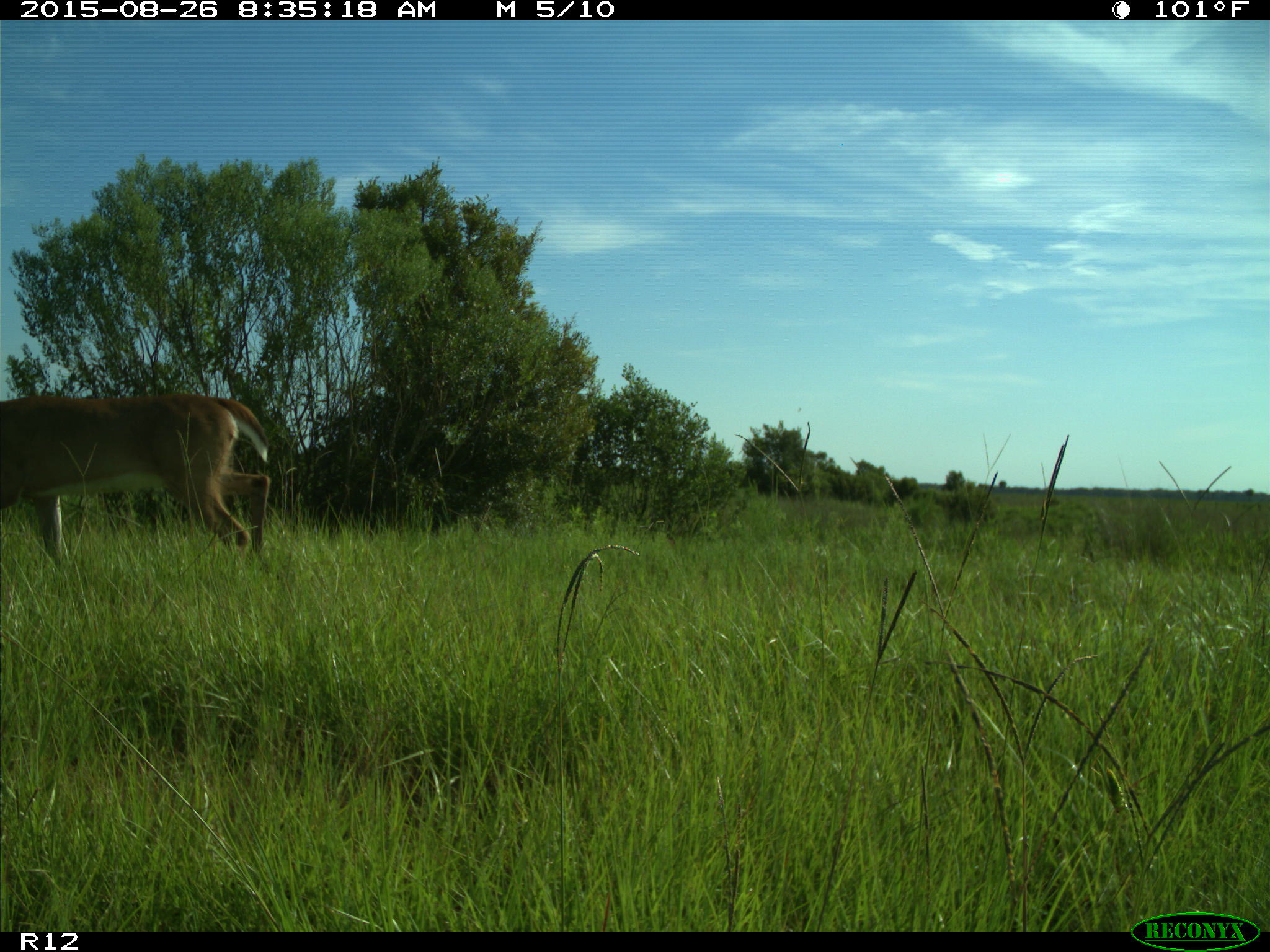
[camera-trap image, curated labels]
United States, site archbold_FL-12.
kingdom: Animalia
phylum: Chordata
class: Mammalia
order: Artiodactyla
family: Cervidae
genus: Odocoileus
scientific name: Odocoileus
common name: deer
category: unidentified deer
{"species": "unidentified deer (deer) (Odocoileus)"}